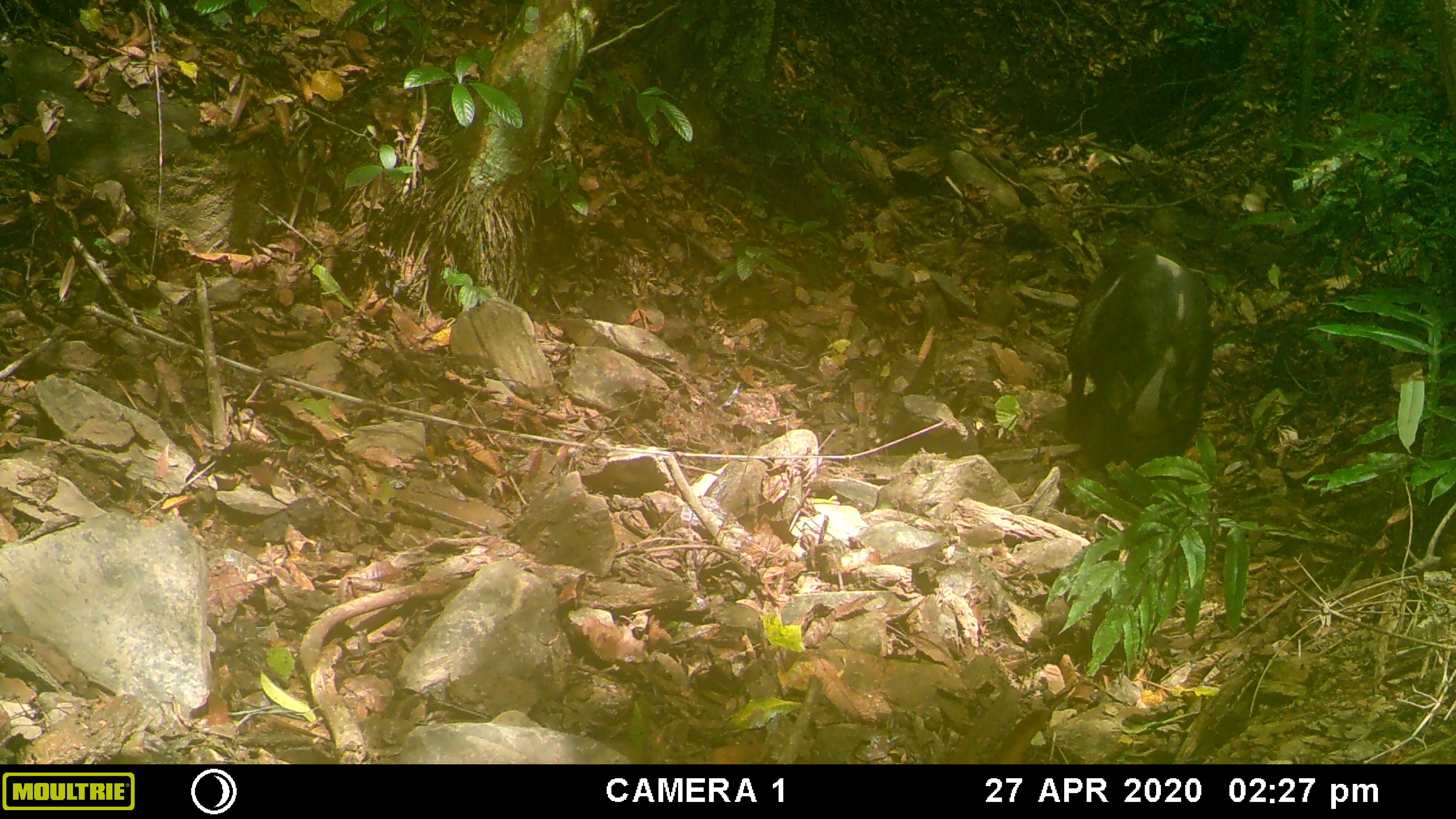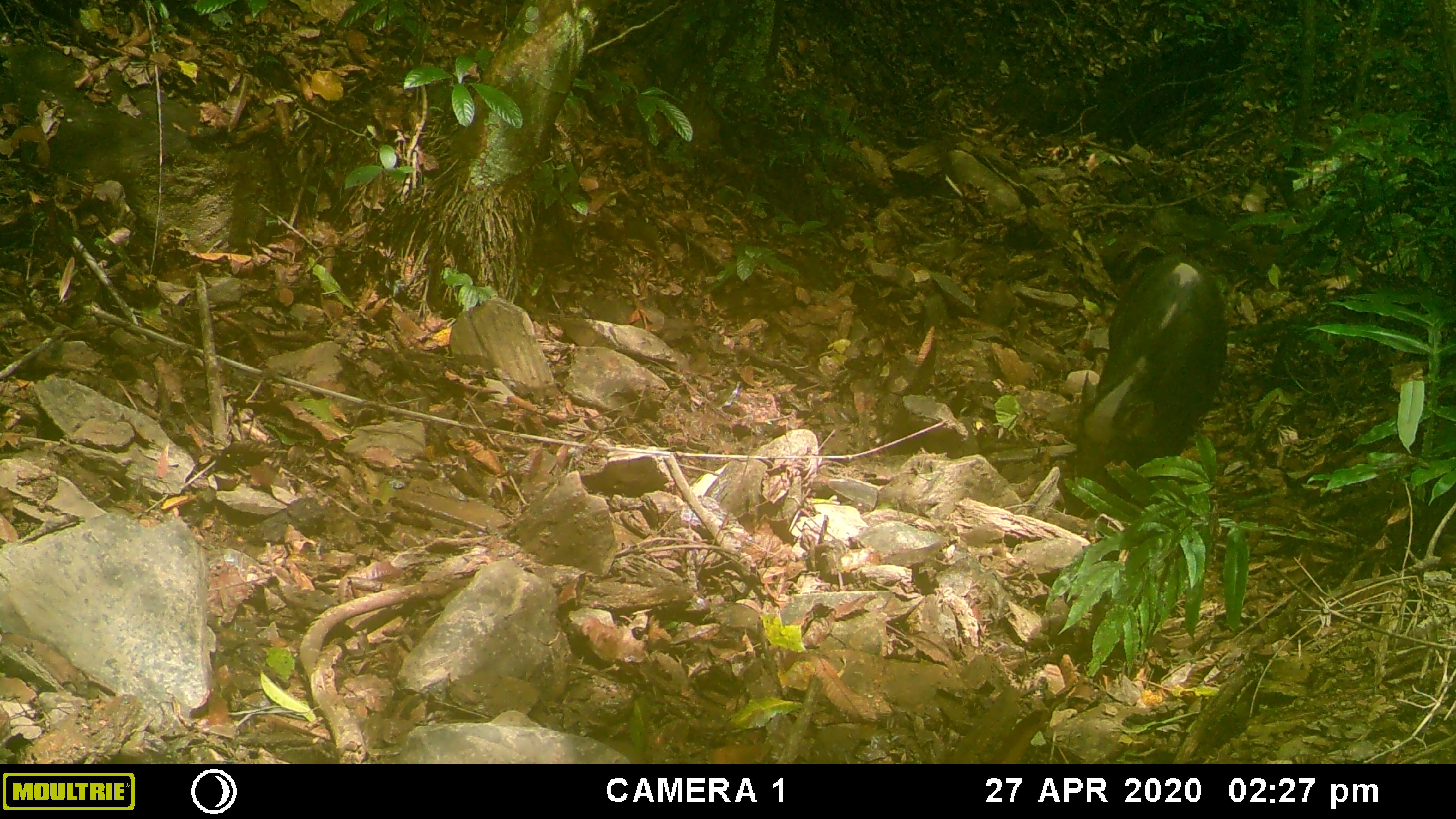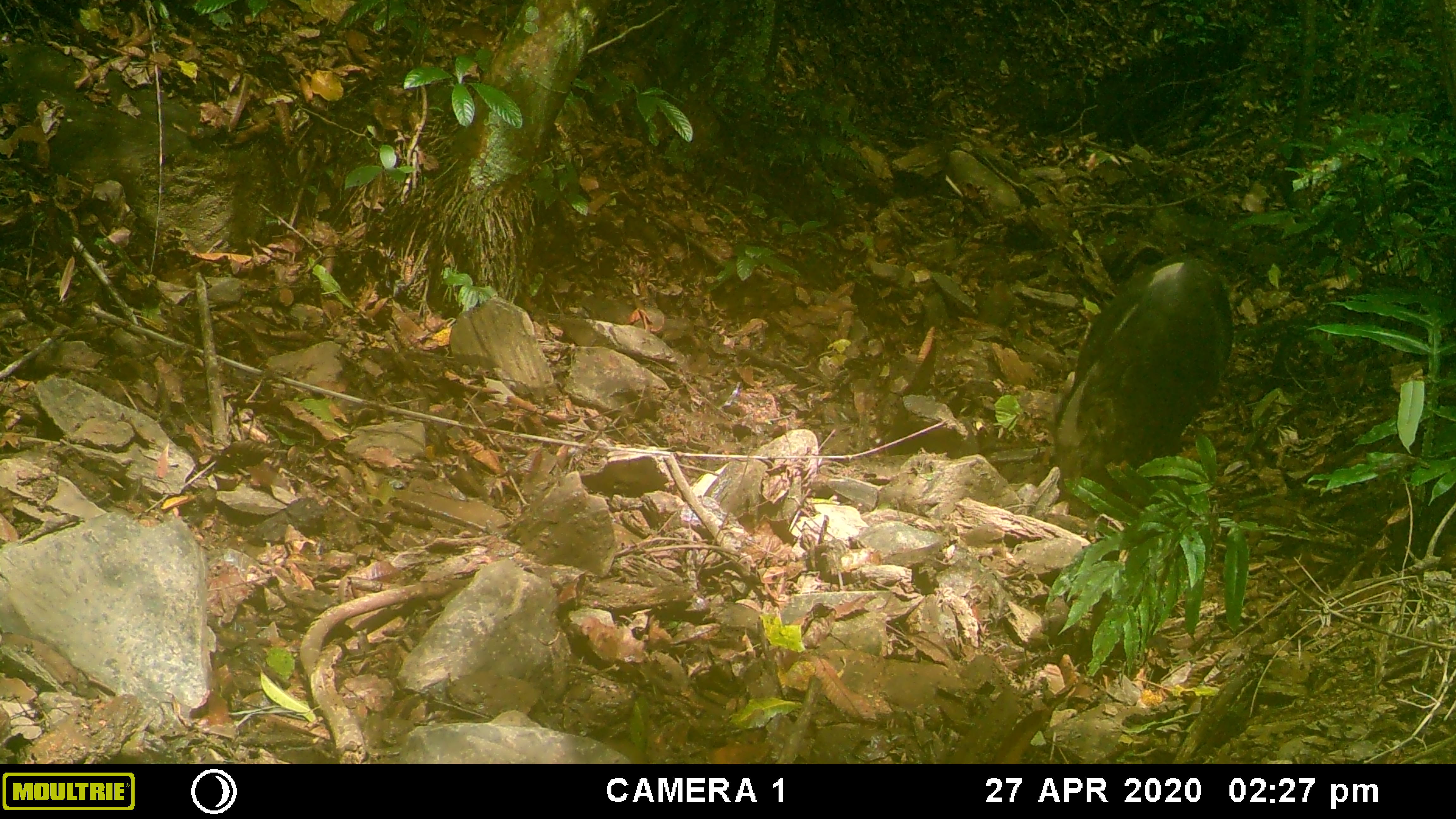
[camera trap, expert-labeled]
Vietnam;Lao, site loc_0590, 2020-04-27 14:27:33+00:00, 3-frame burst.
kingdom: Animalia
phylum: Chordata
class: Mammalia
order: Artiodactyla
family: Suidae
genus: Sus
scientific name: Sus scrofa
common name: eurasian wild pig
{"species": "eurasian wild pig (Sus scrofa)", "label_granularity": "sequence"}